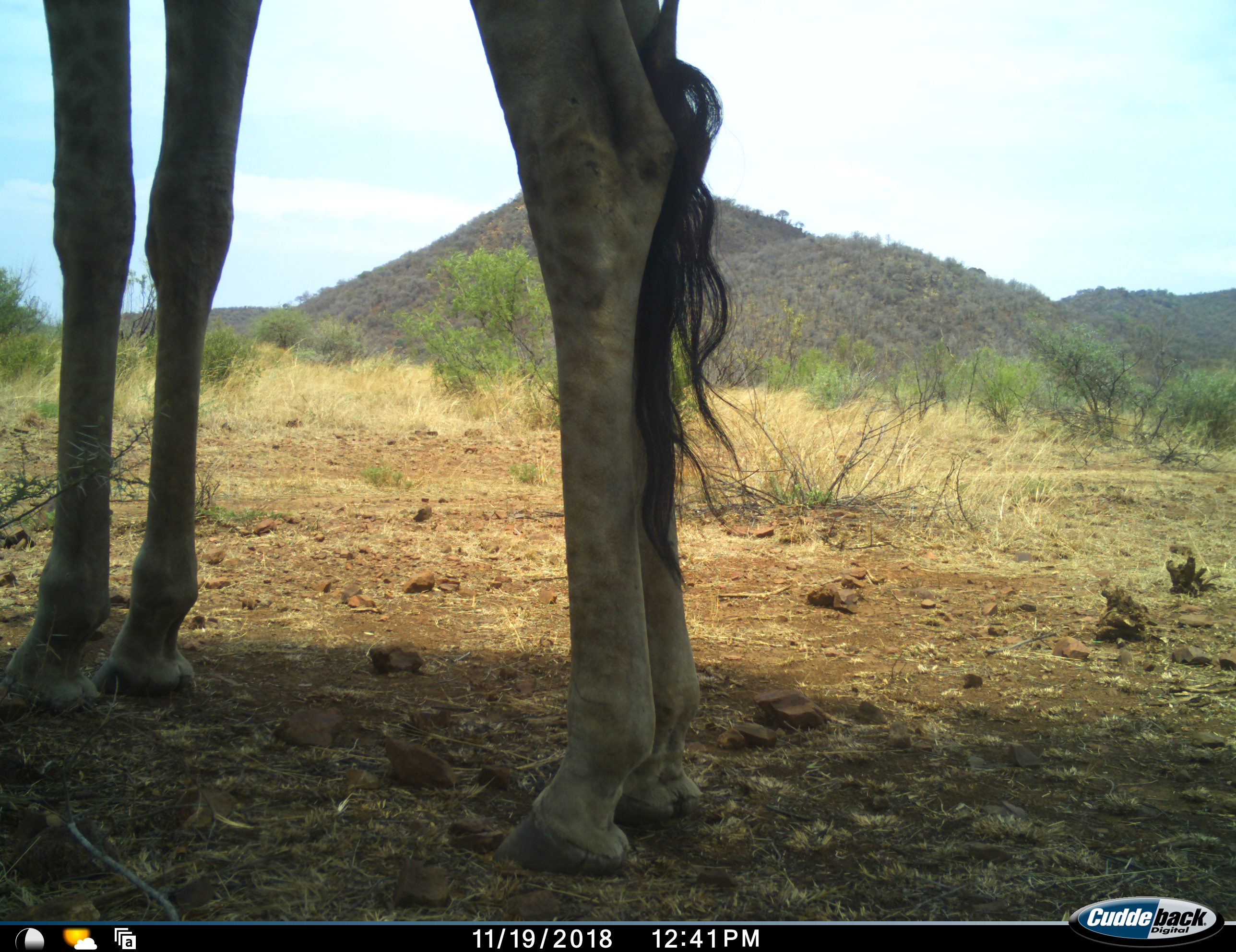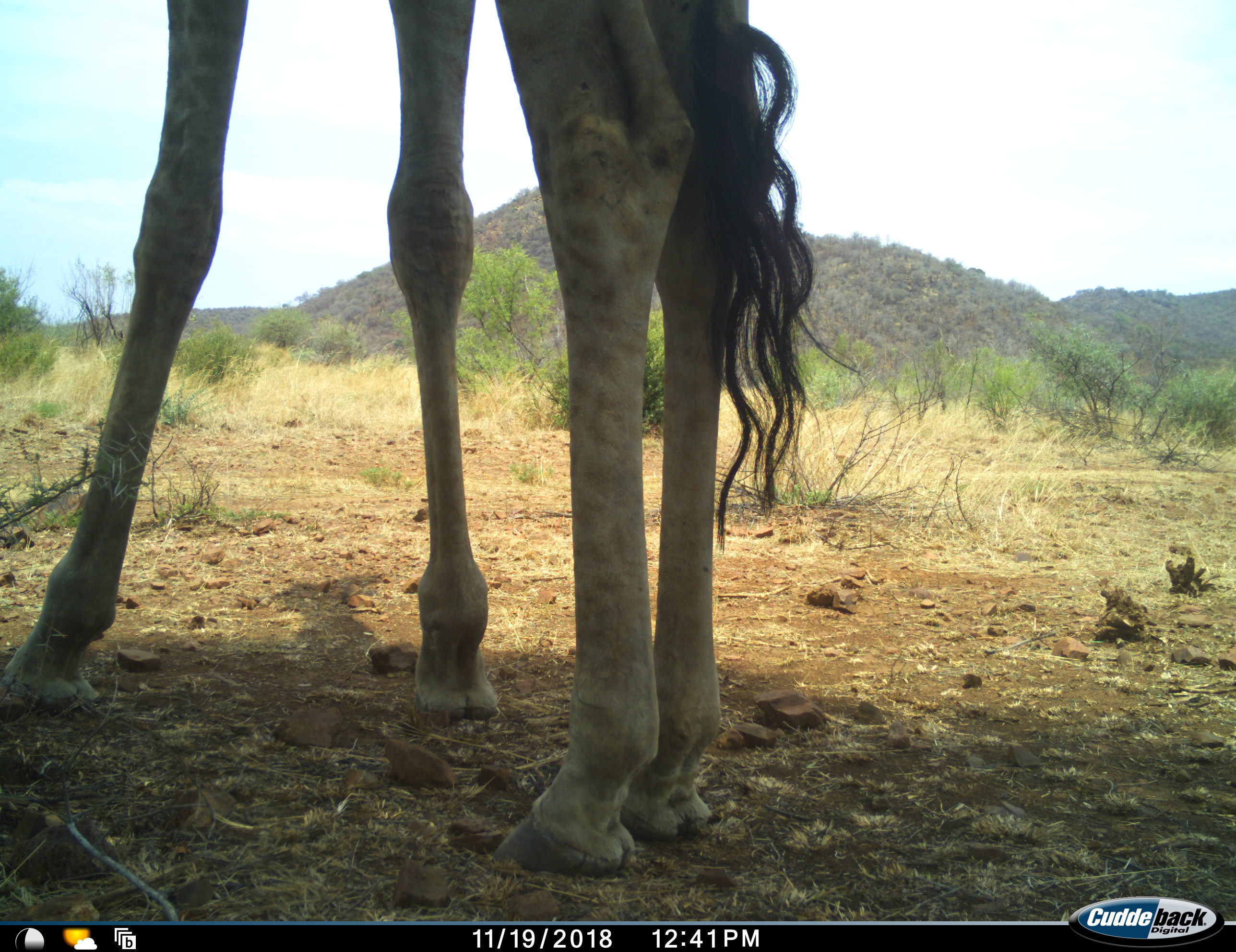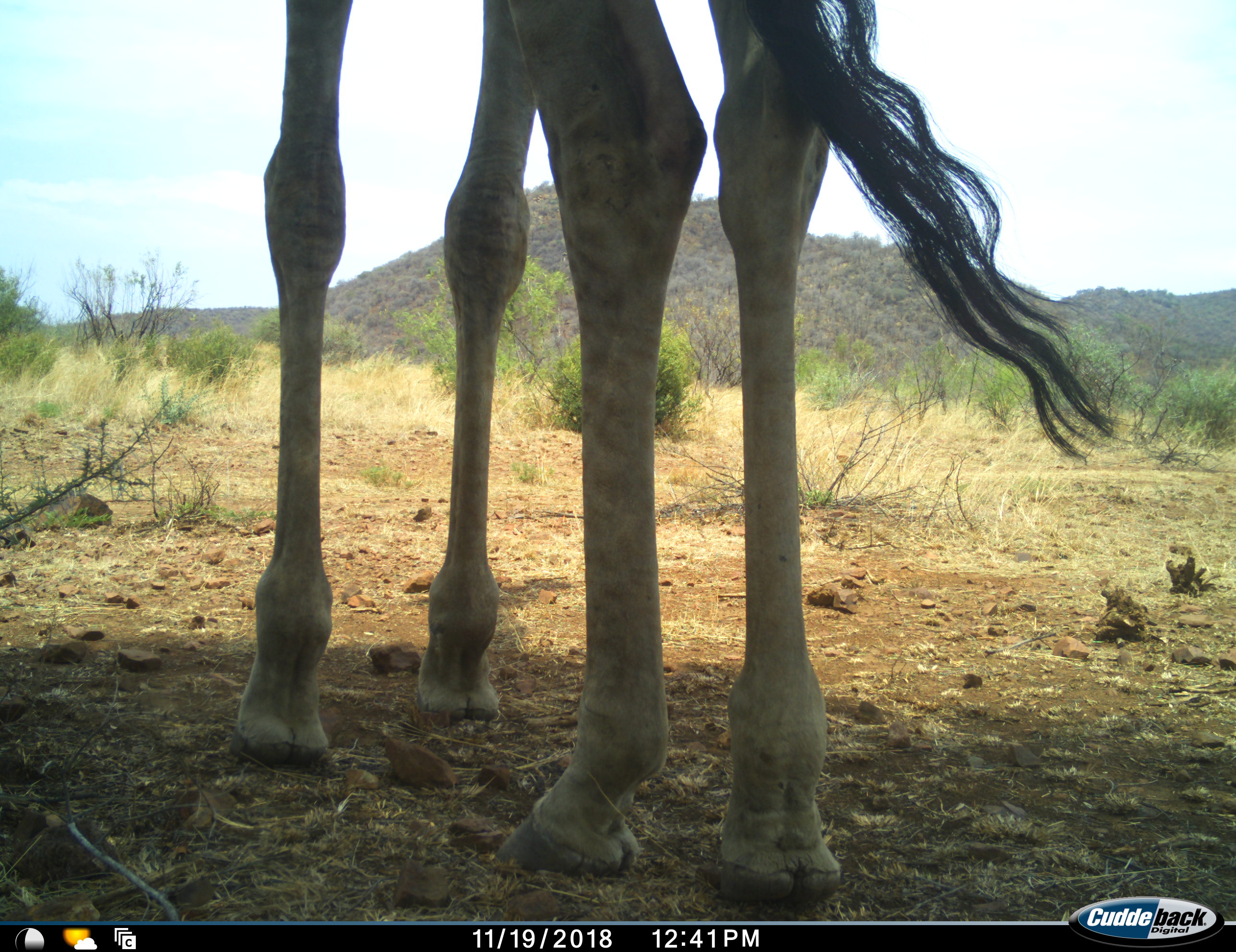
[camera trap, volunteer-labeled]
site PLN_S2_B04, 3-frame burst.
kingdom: Animalia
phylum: Chordata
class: Mammalia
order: Artiodactyla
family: Giraffidae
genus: Giraffa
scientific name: Giraffa camelopardalis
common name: giraffe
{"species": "giraffe (Giraffa camelopardalis)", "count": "1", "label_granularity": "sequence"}